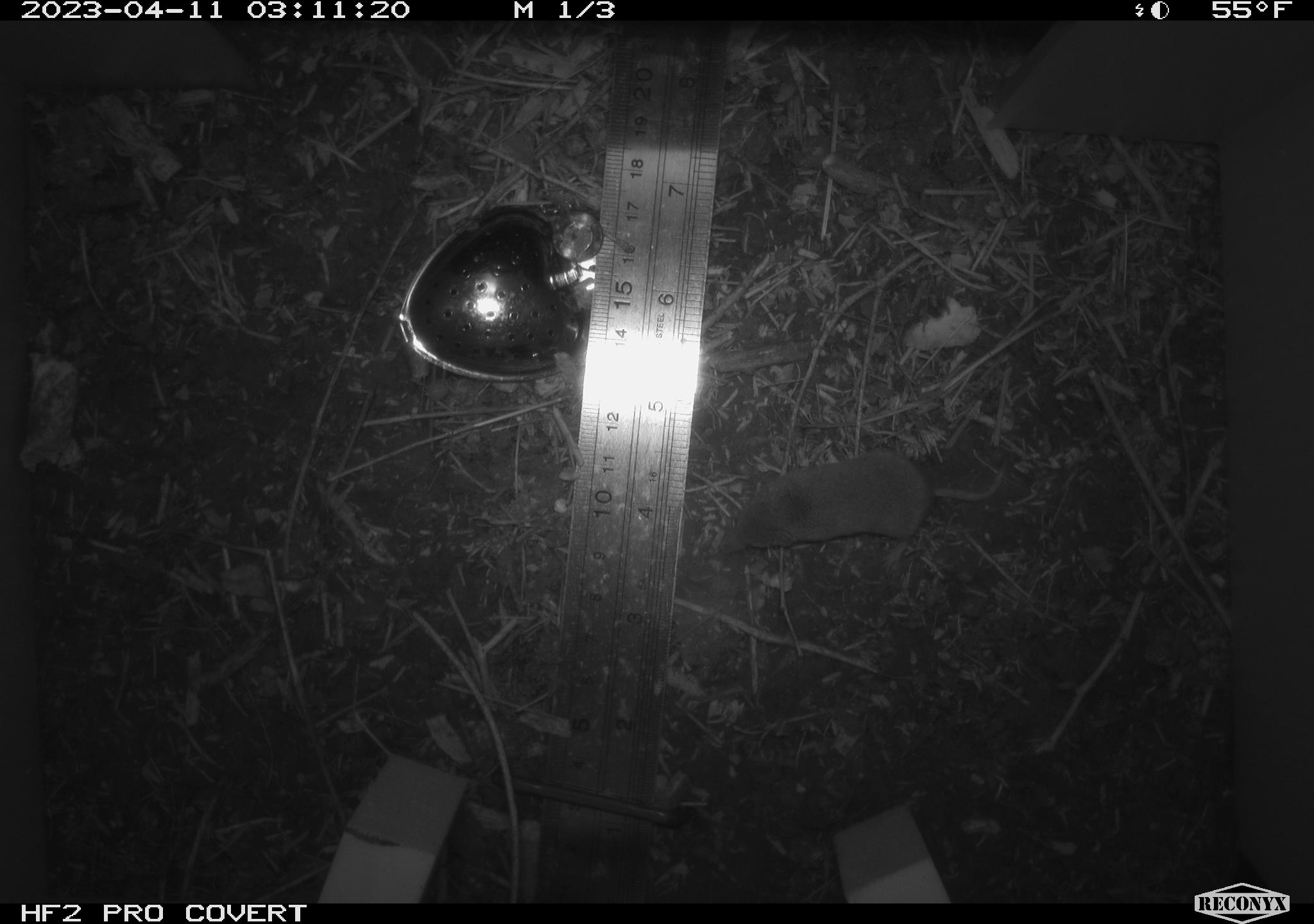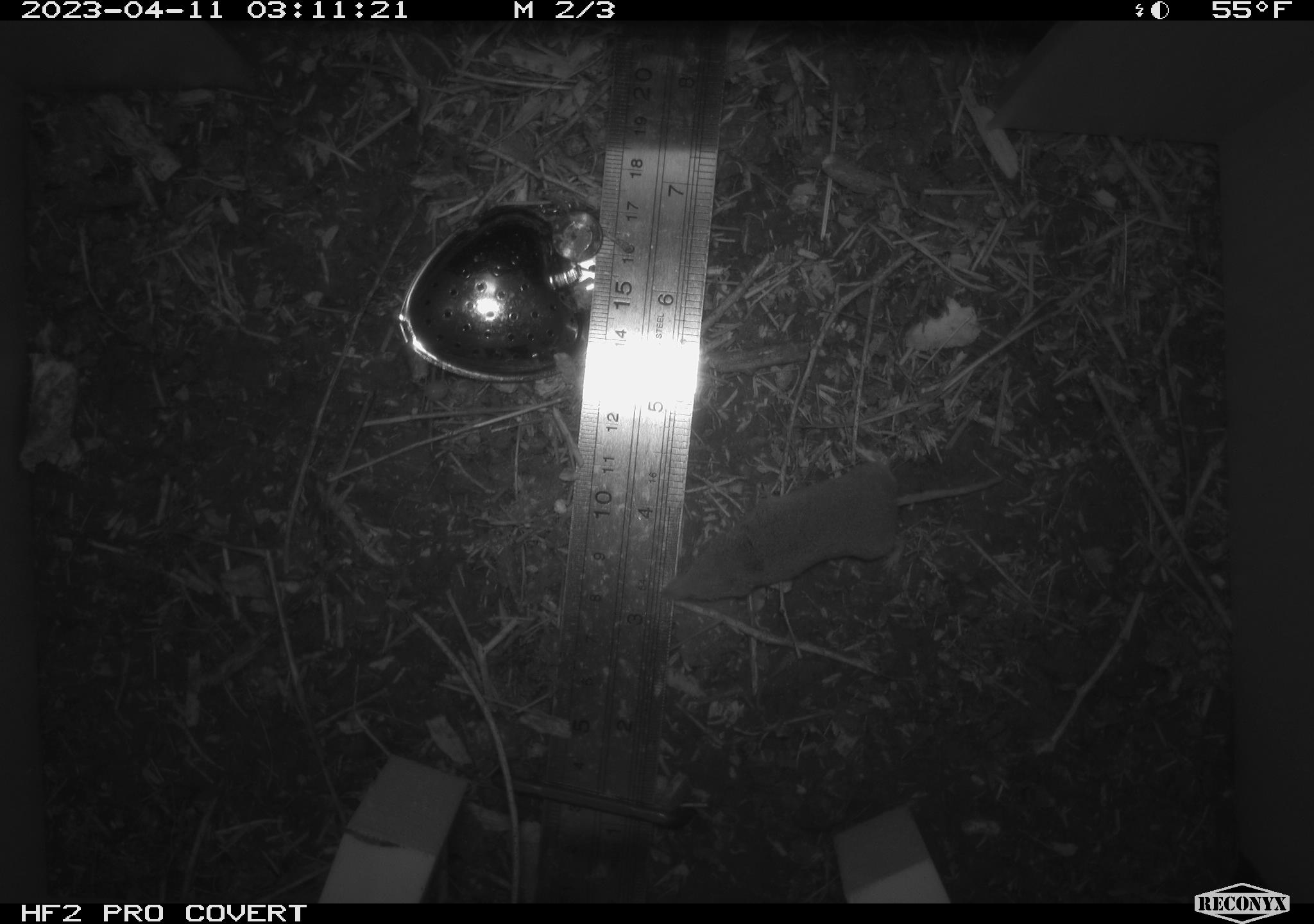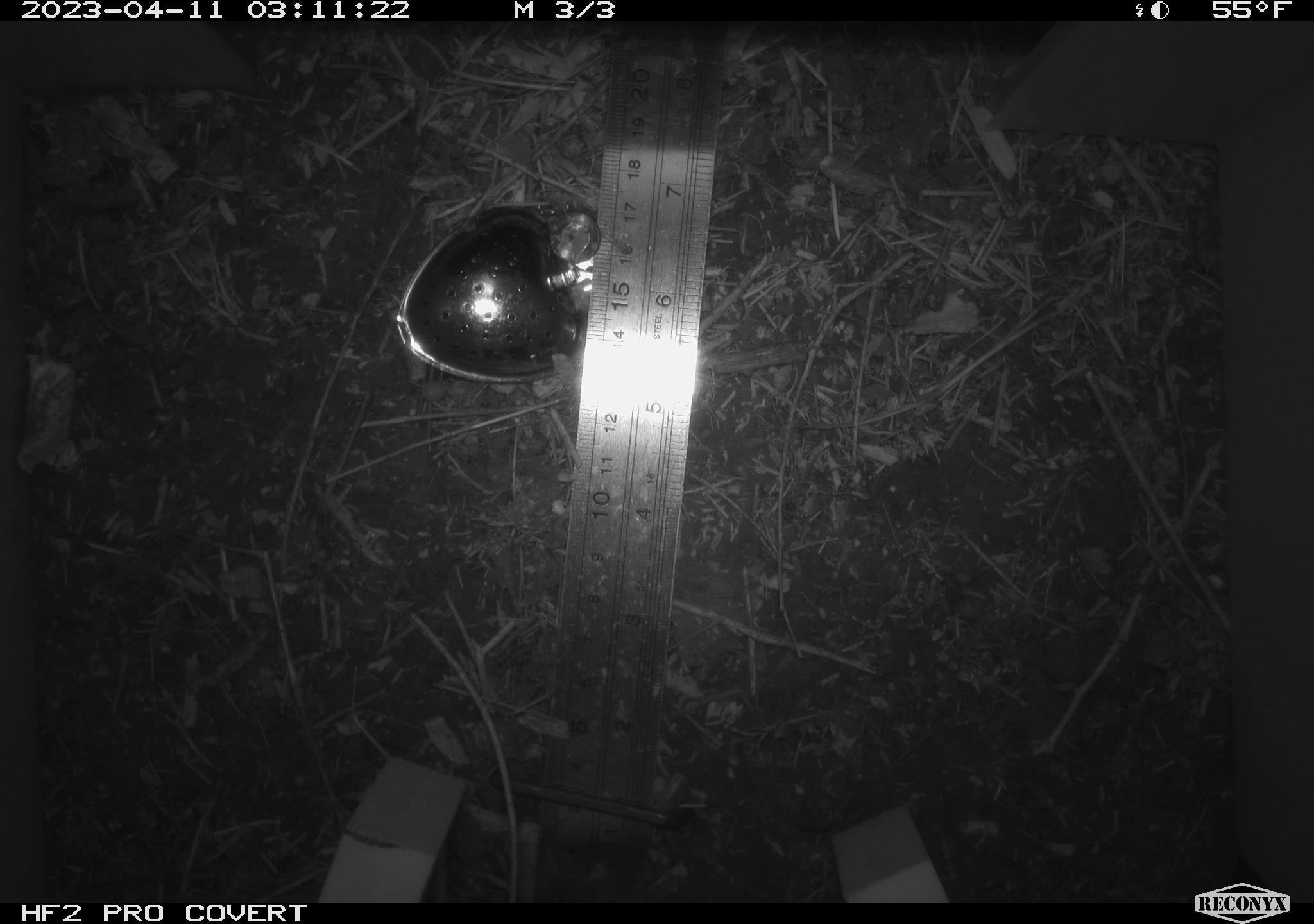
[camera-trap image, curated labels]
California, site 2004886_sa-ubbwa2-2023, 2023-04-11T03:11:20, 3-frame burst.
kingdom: Animalia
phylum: Chordata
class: Mammalia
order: Eulipotyphla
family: Soricidae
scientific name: Soricidae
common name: shrews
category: soricidae family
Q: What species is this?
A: Soricidae family (shrews) (Soricidae).